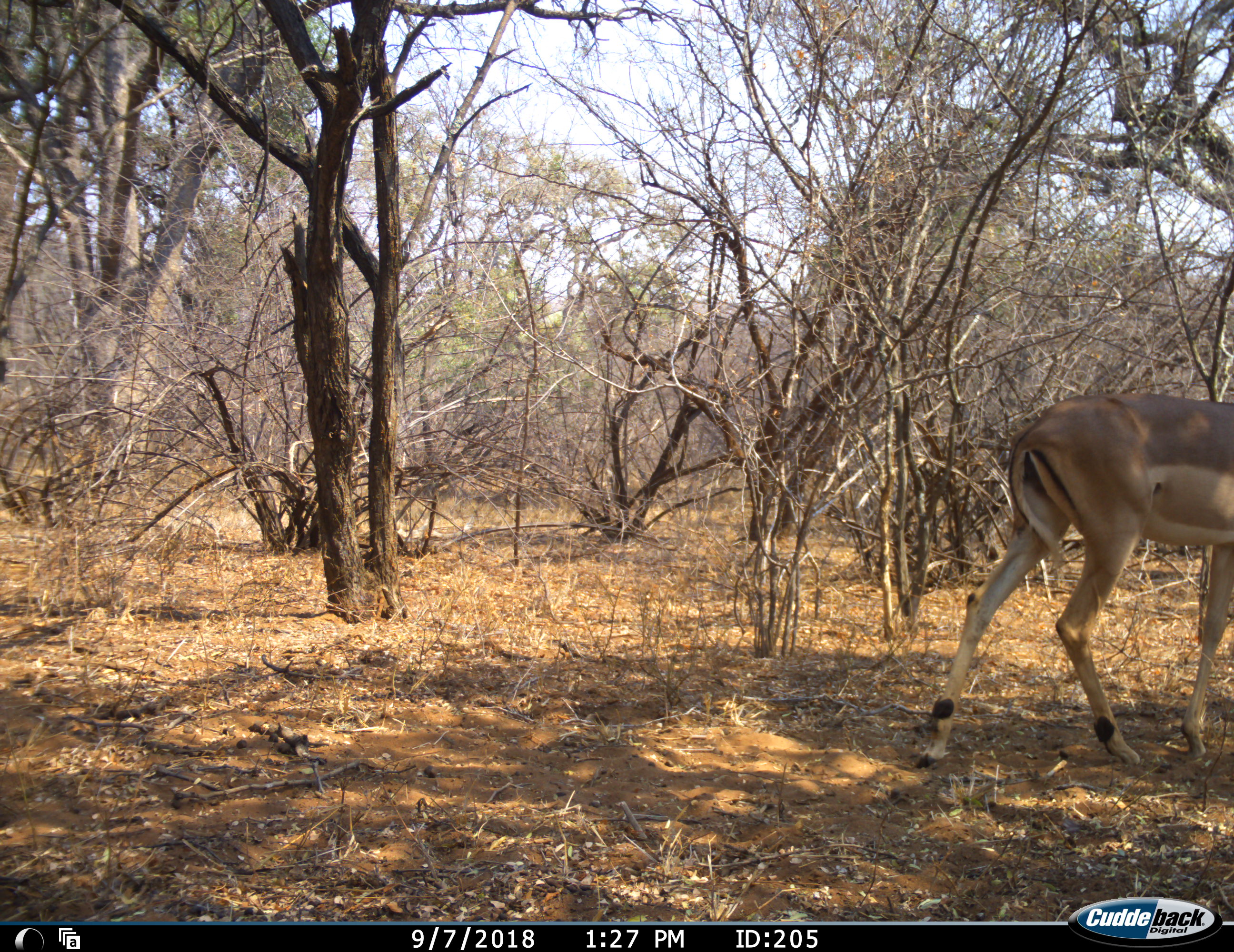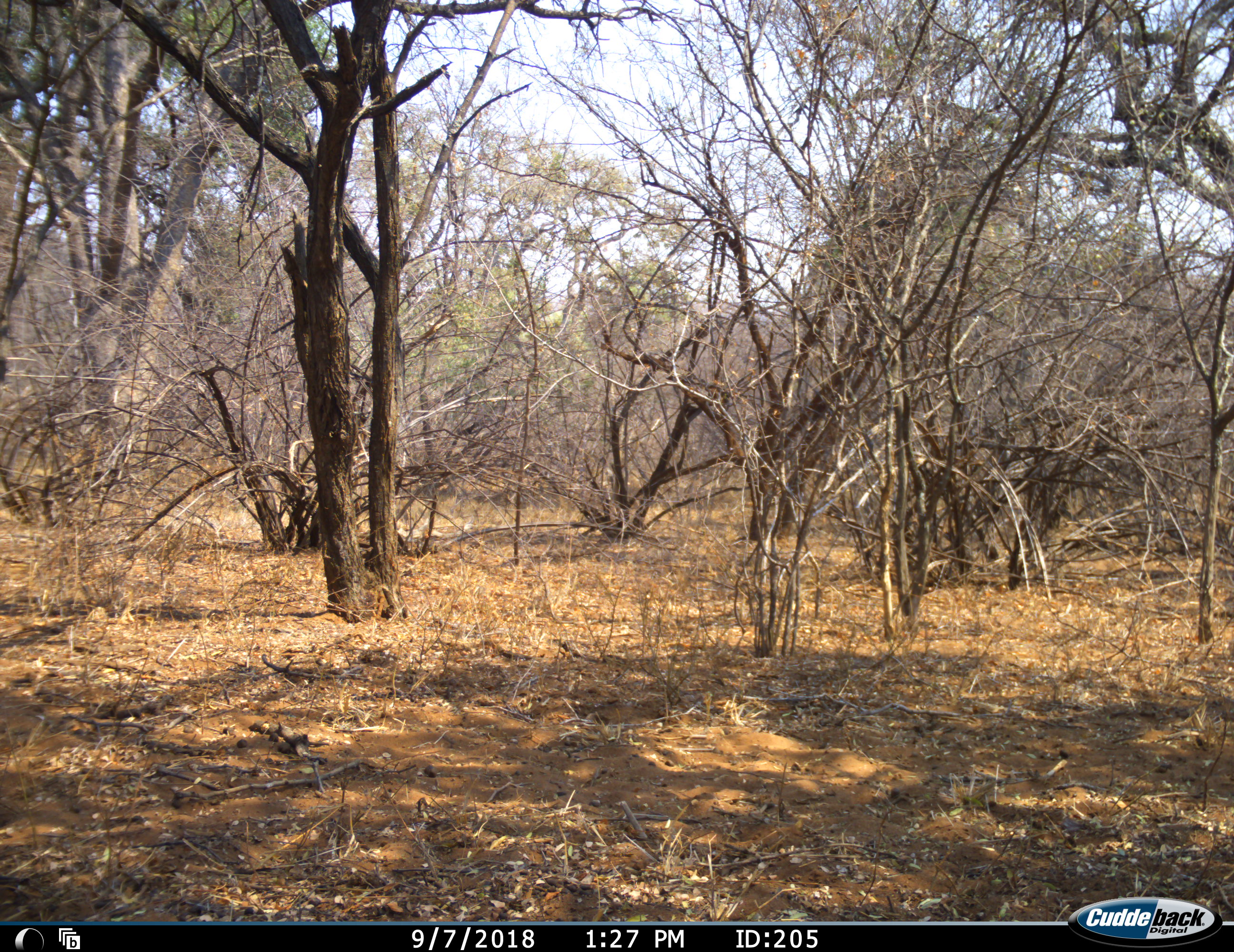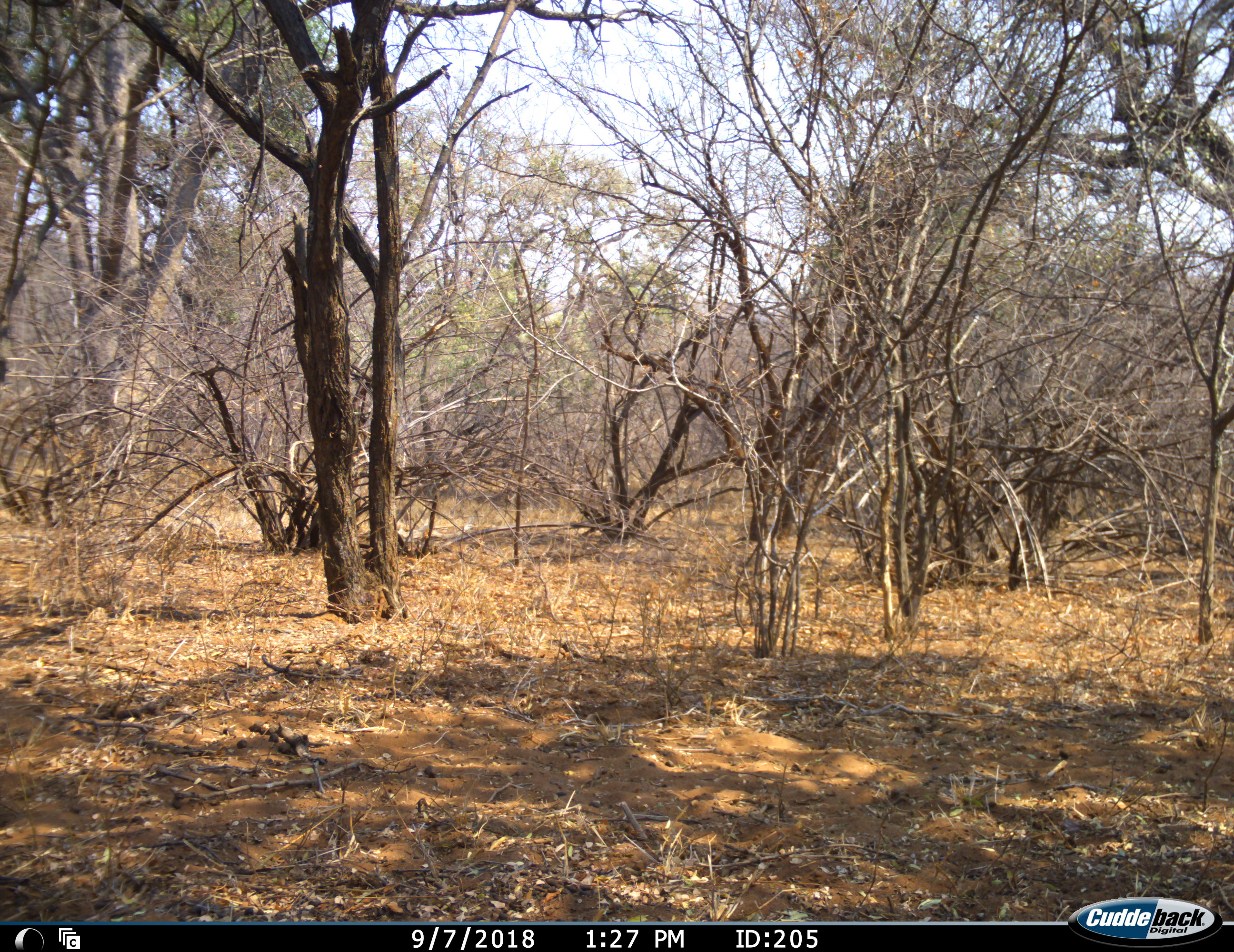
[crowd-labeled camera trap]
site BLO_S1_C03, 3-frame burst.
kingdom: Animalia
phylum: Chordata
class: Mammalia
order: Artiodactyla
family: Bovidae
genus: Aepyceros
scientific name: Aepyceros melampus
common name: impala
Impala (Aepyceros melampus), count 1. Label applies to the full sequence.